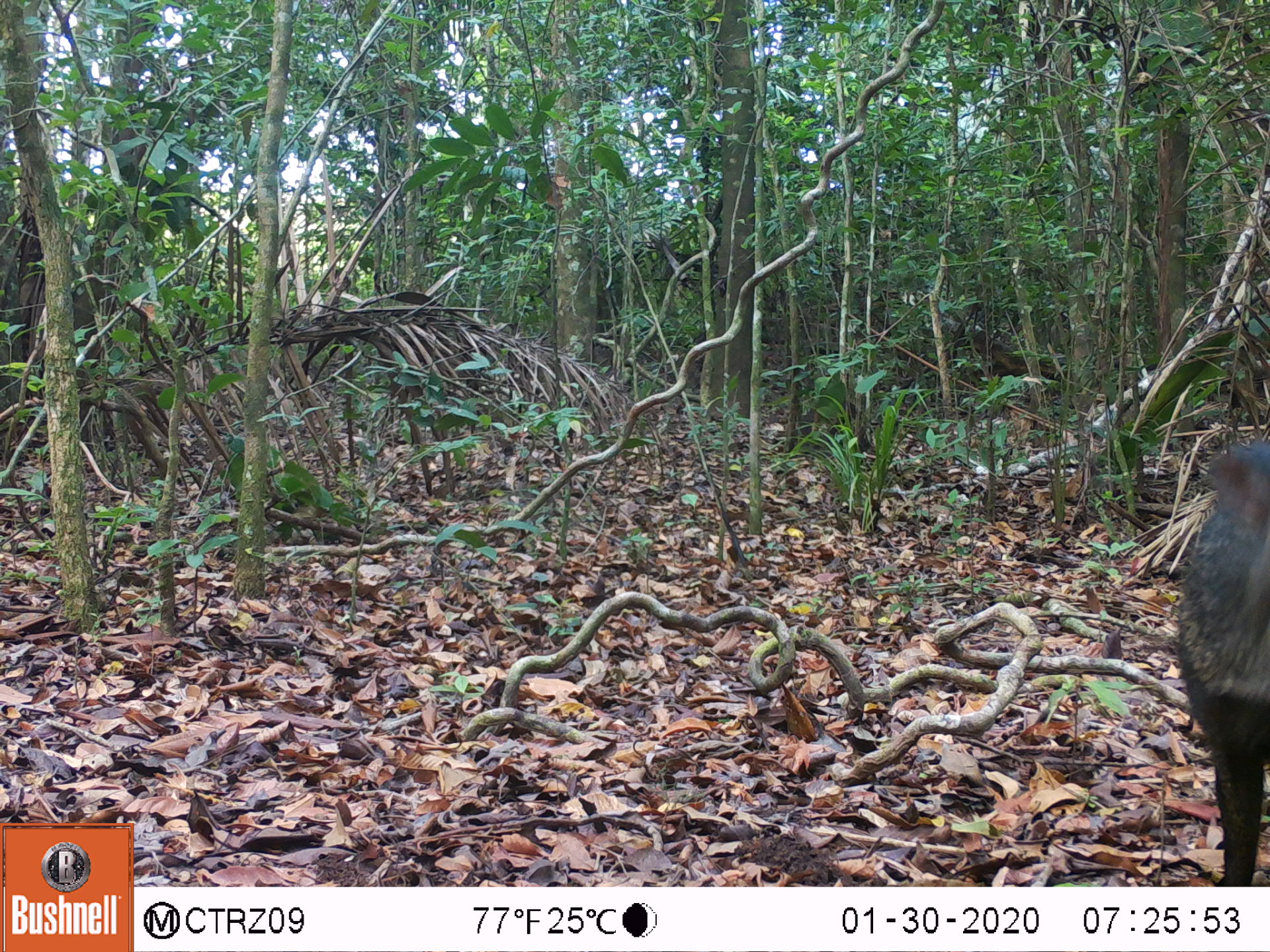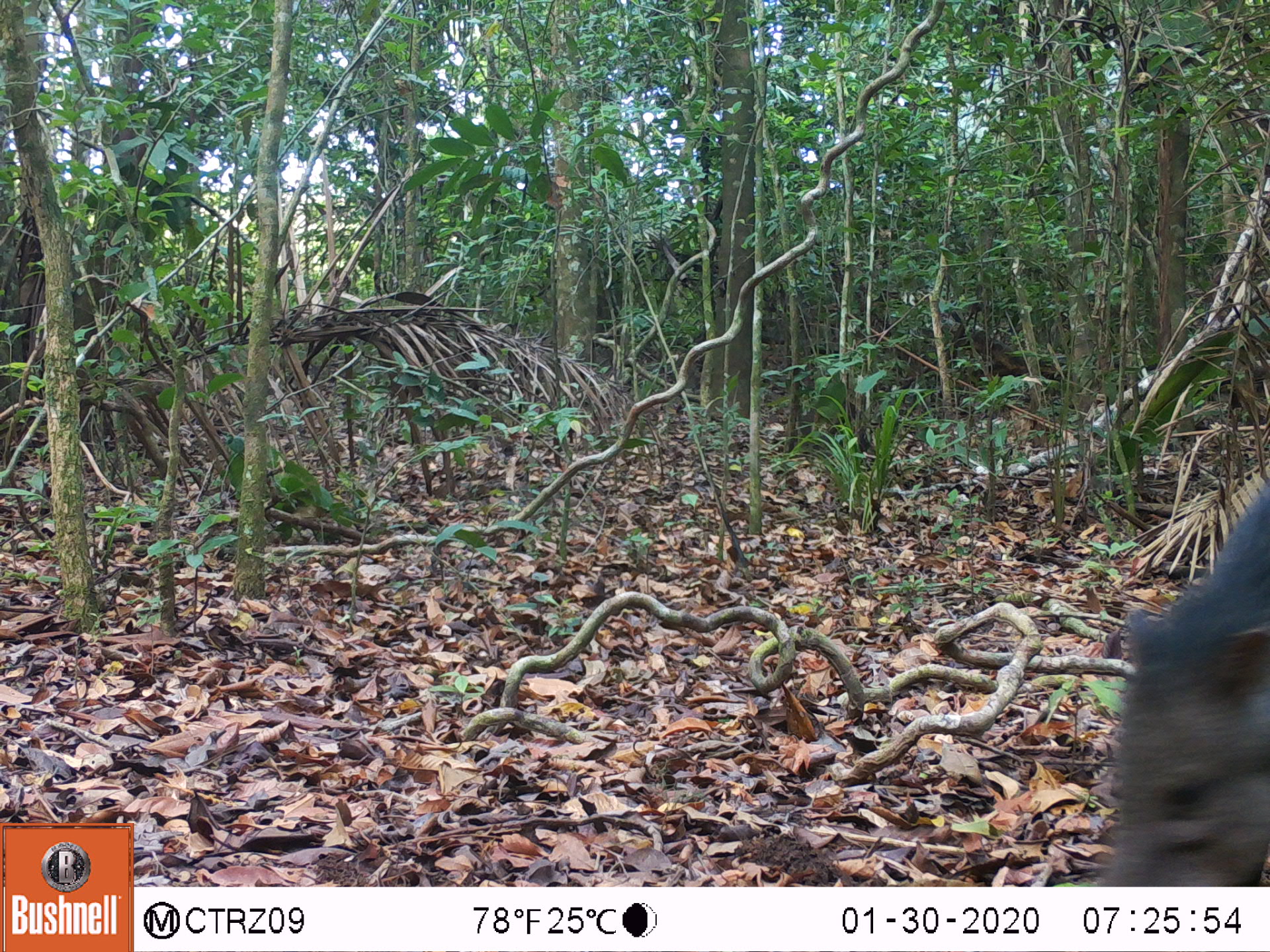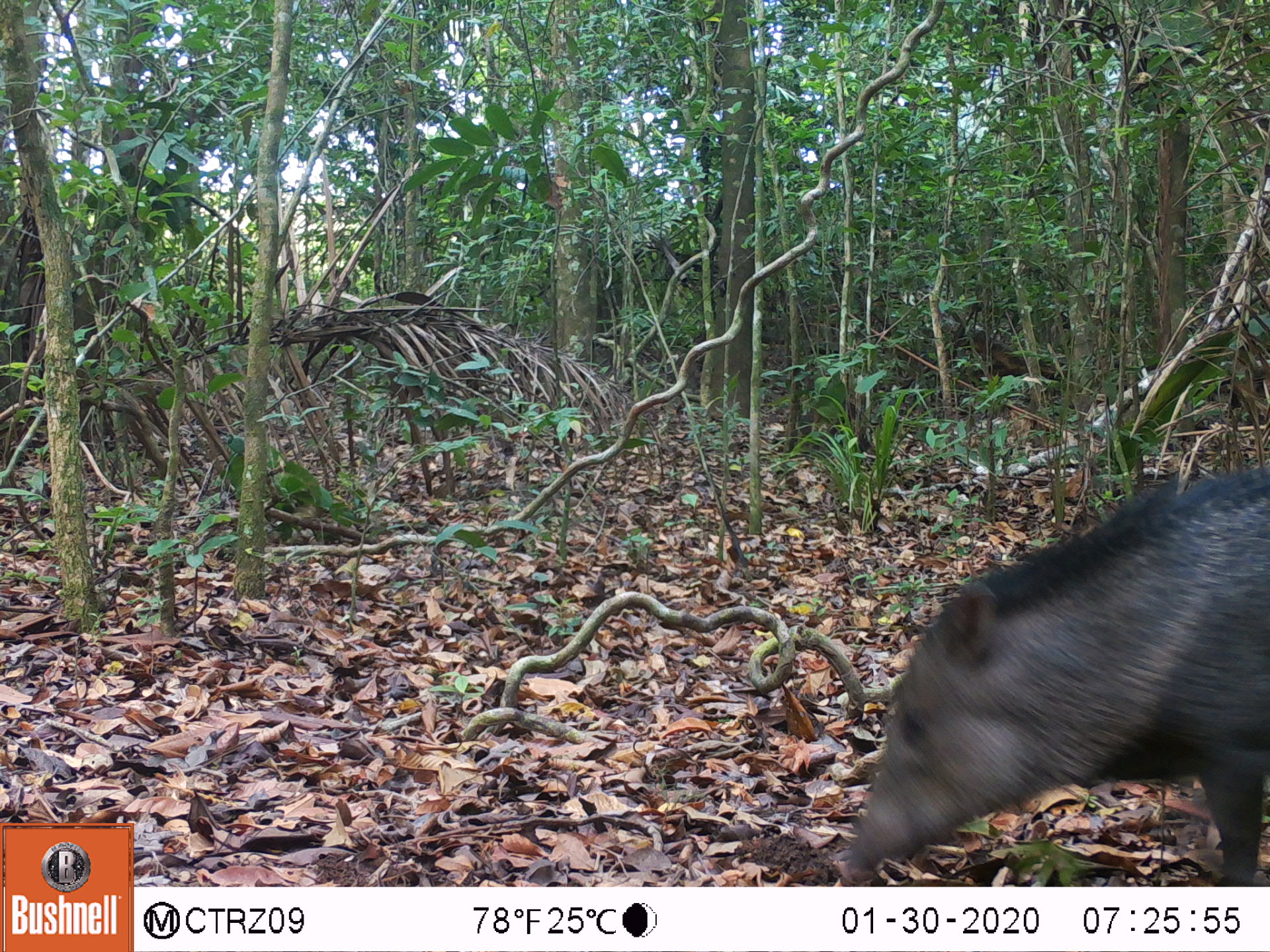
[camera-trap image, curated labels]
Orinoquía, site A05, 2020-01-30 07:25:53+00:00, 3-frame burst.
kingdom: Animalia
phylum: Chordata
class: Mammalia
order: Artiodactyla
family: Tayassuidae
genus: Pecari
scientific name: Pecari tajacu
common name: collared peccary